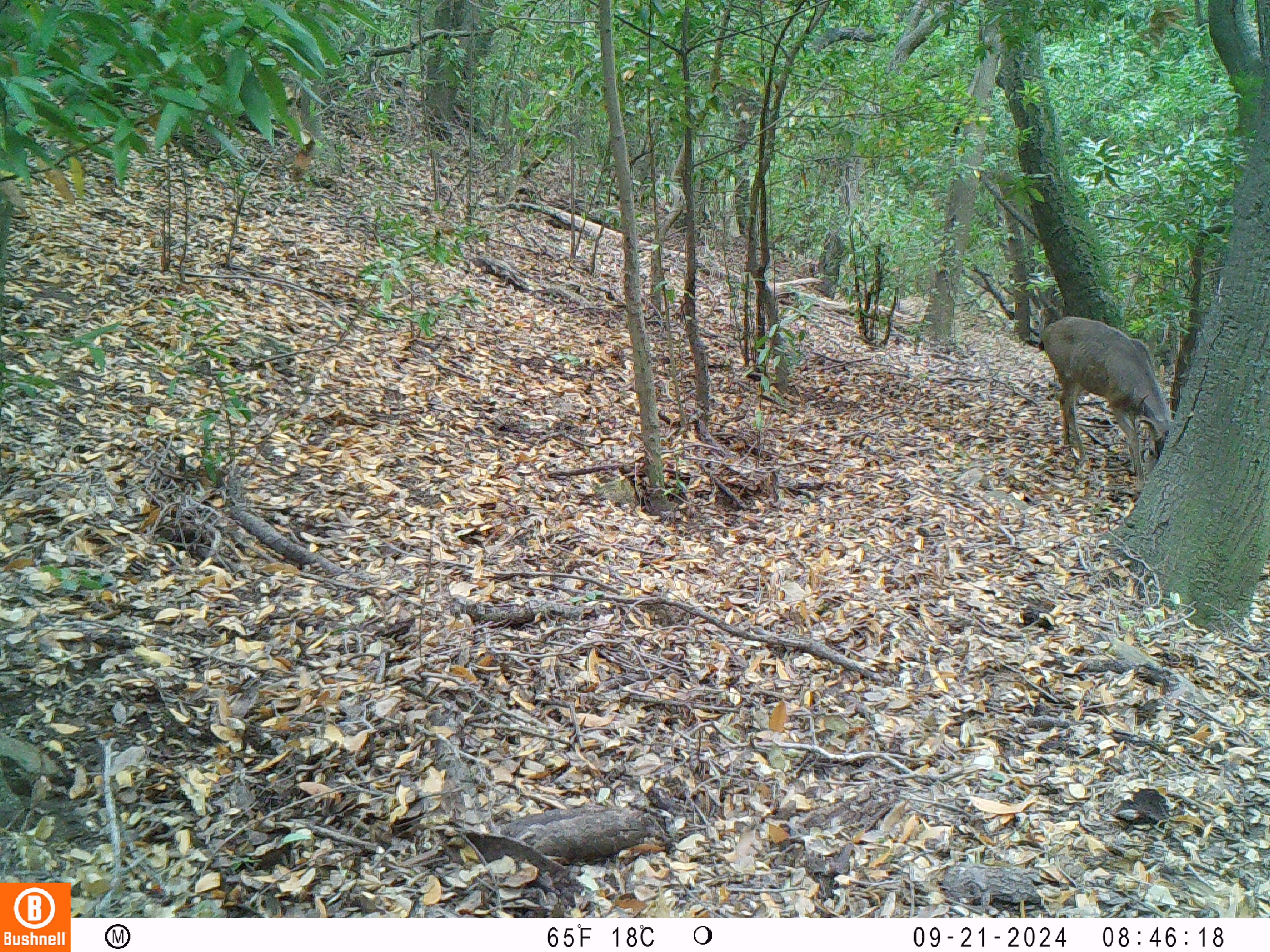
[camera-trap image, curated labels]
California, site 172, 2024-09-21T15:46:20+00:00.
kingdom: Animalia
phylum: Chordata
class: Mammalia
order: Artiodactyla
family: Cervidae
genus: Odocoileus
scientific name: Odocoileus hemionus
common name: mule deer